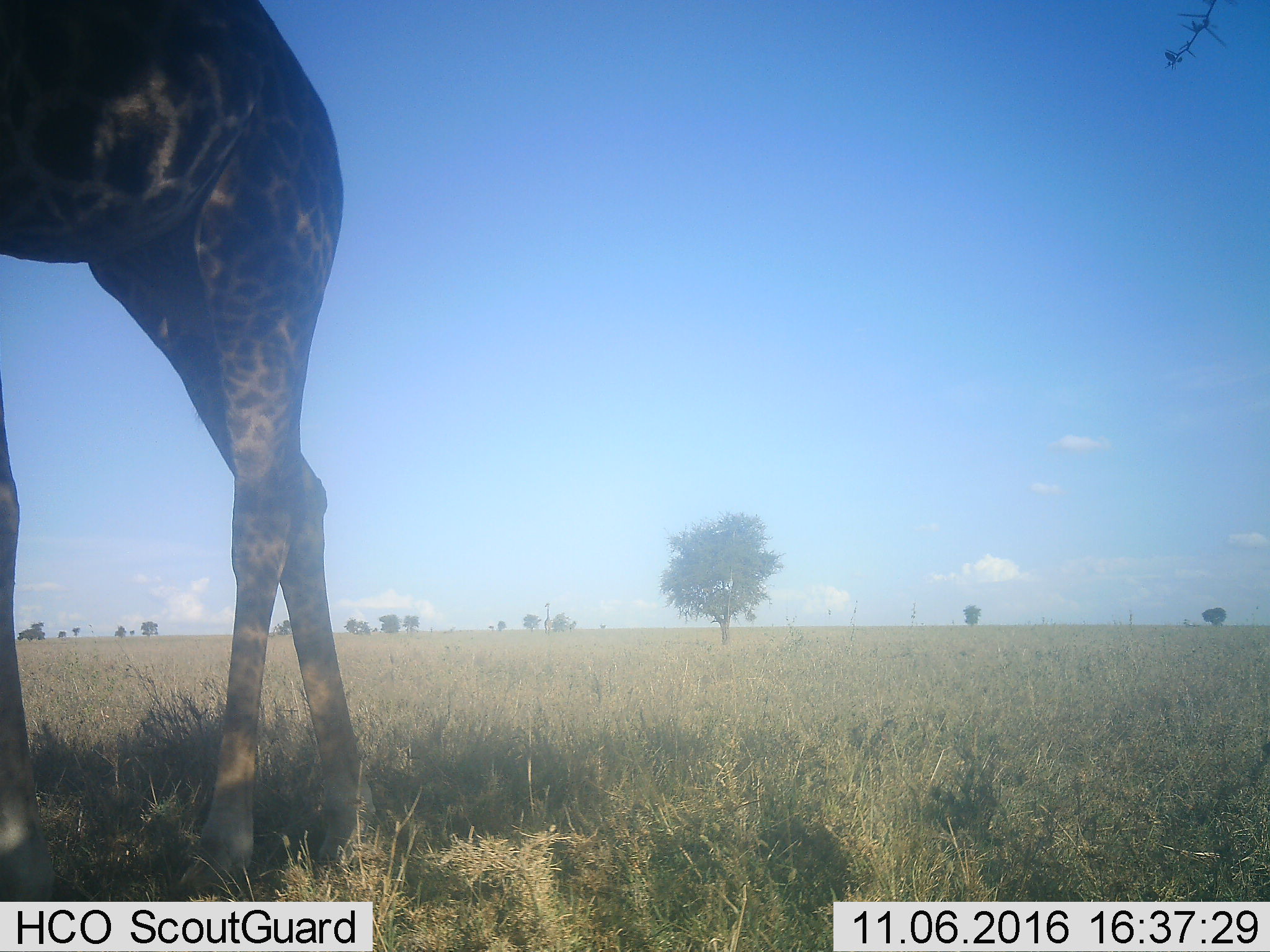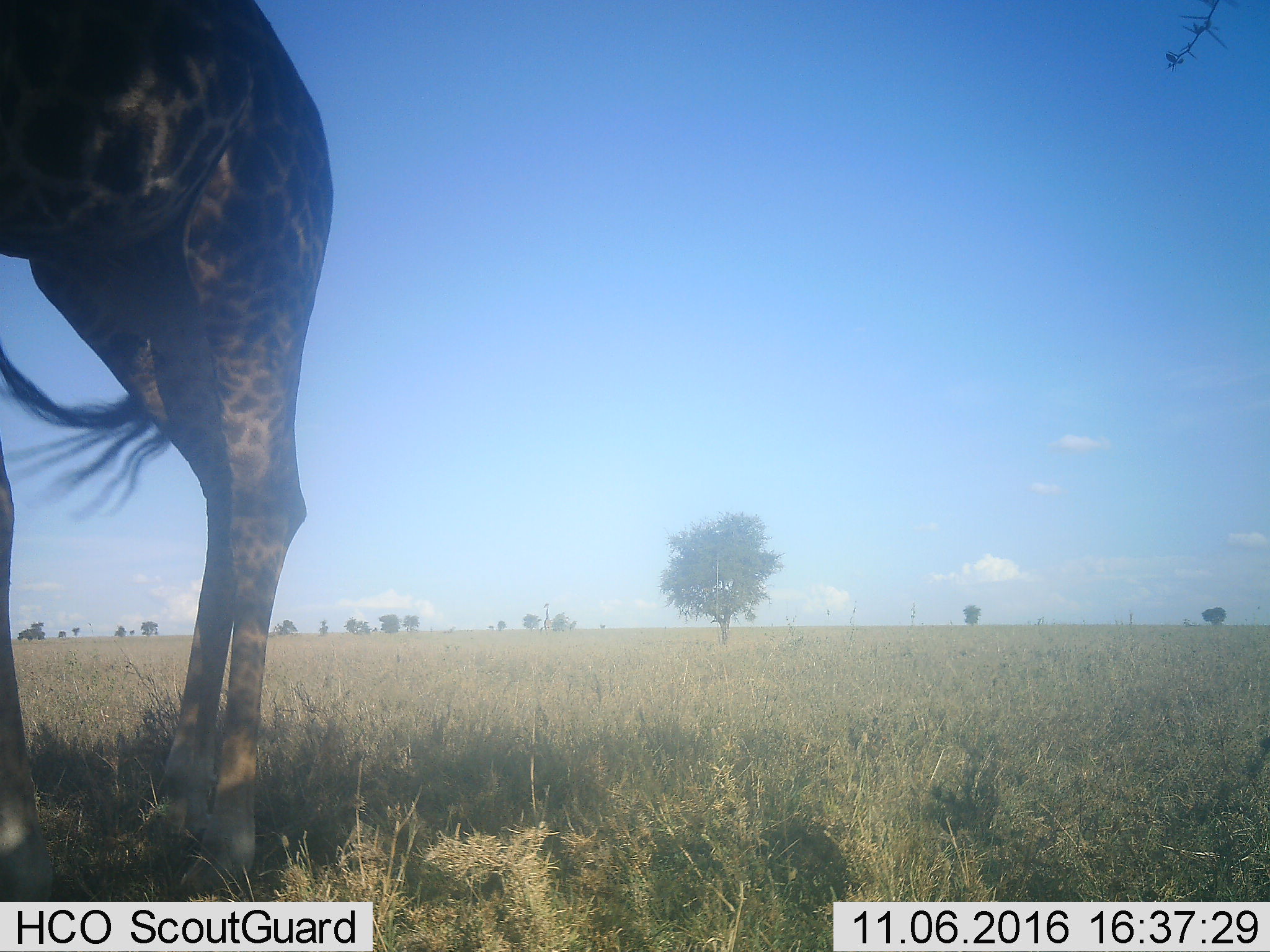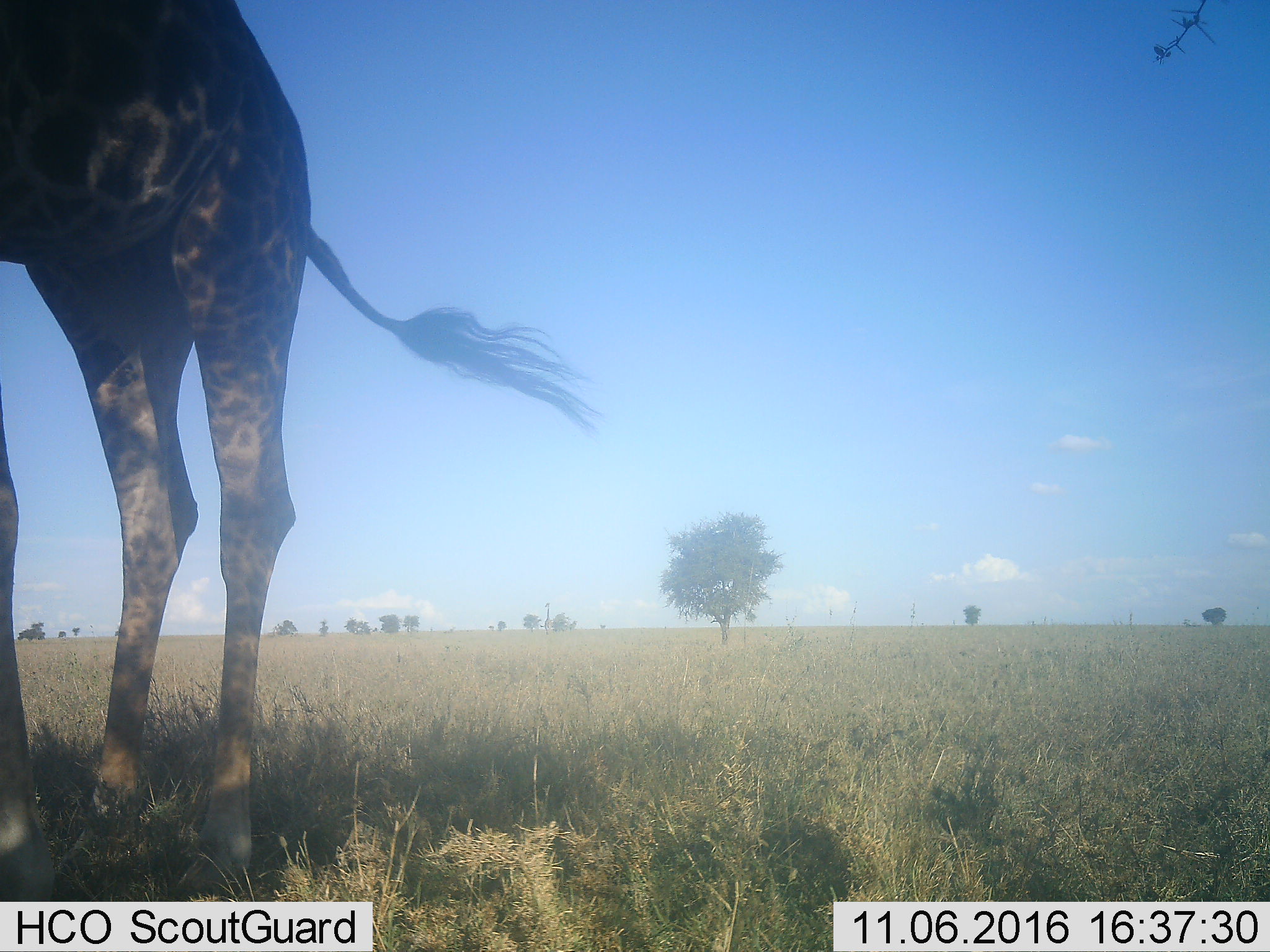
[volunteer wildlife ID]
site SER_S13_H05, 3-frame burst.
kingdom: Animalia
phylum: Chordata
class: Mammalia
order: Artiodactyla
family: Giraffidae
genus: Giraffa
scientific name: Giraffa camelopardalis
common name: giraffe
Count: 1.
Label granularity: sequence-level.